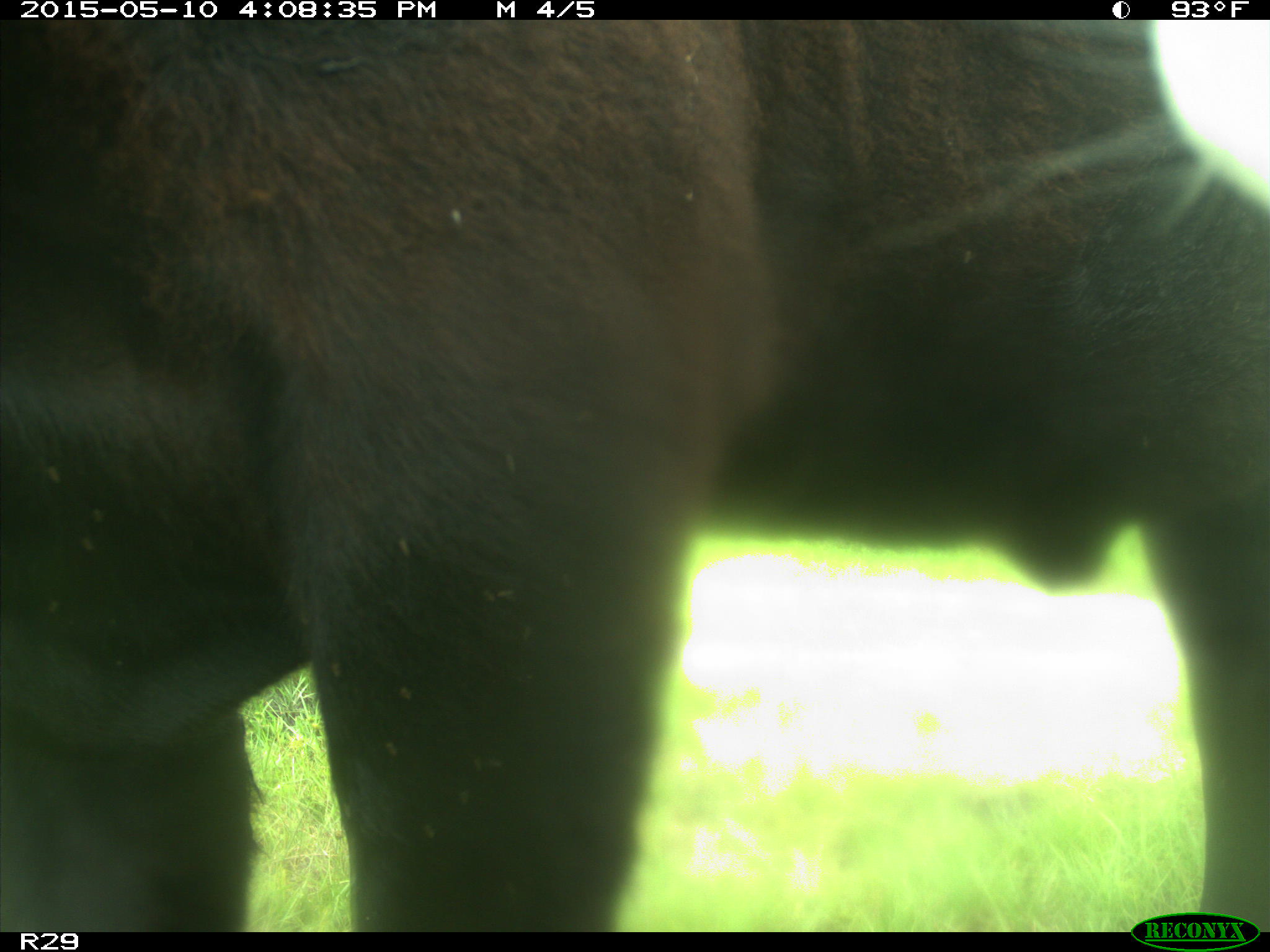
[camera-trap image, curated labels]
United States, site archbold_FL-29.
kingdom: Animalia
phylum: Chordata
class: Mammalia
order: Artiodactyla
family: Bovidae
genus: Bos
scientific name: Bos taurus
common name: domestic cow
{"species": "Bos taurus (domestic cow)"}